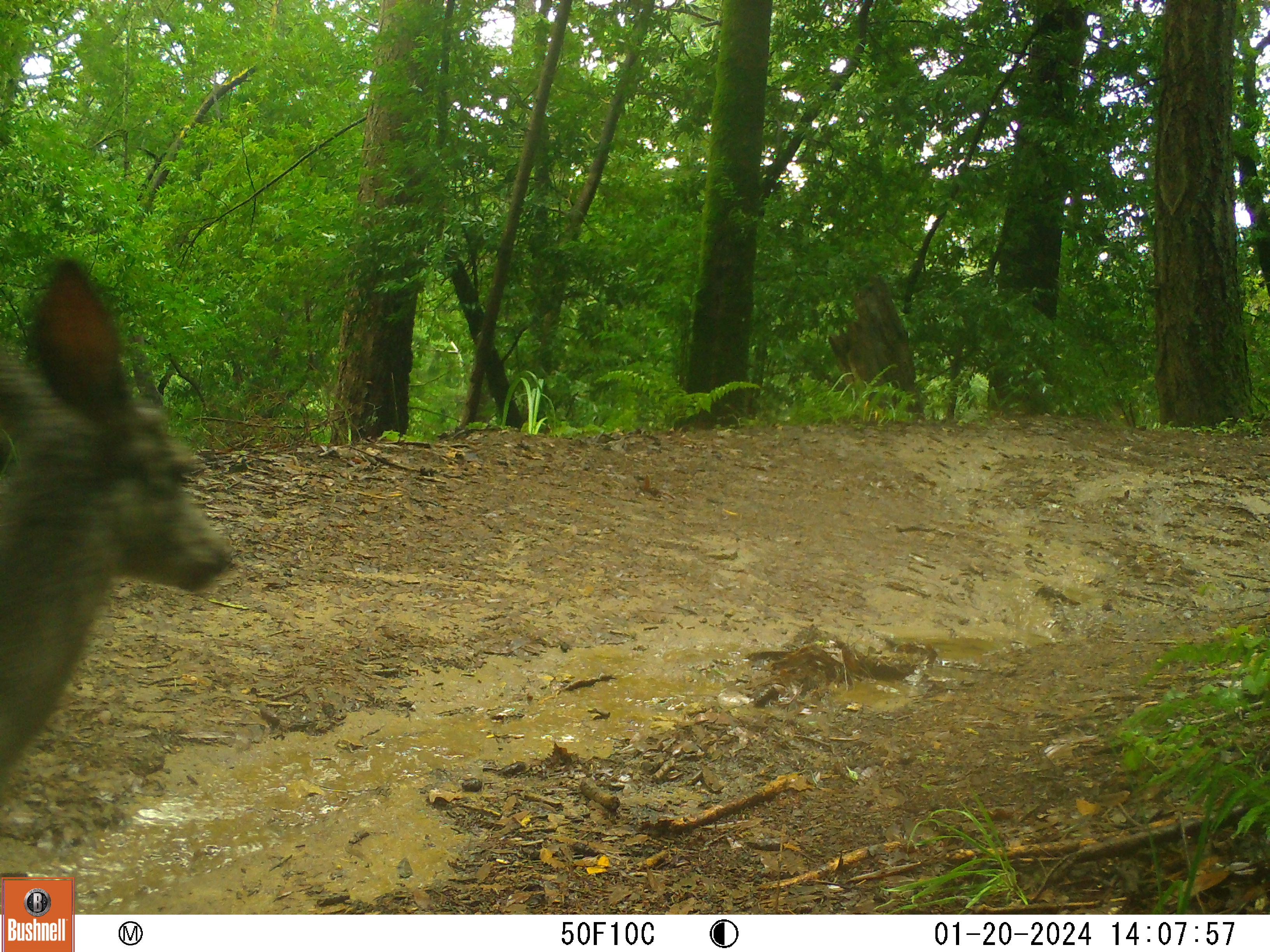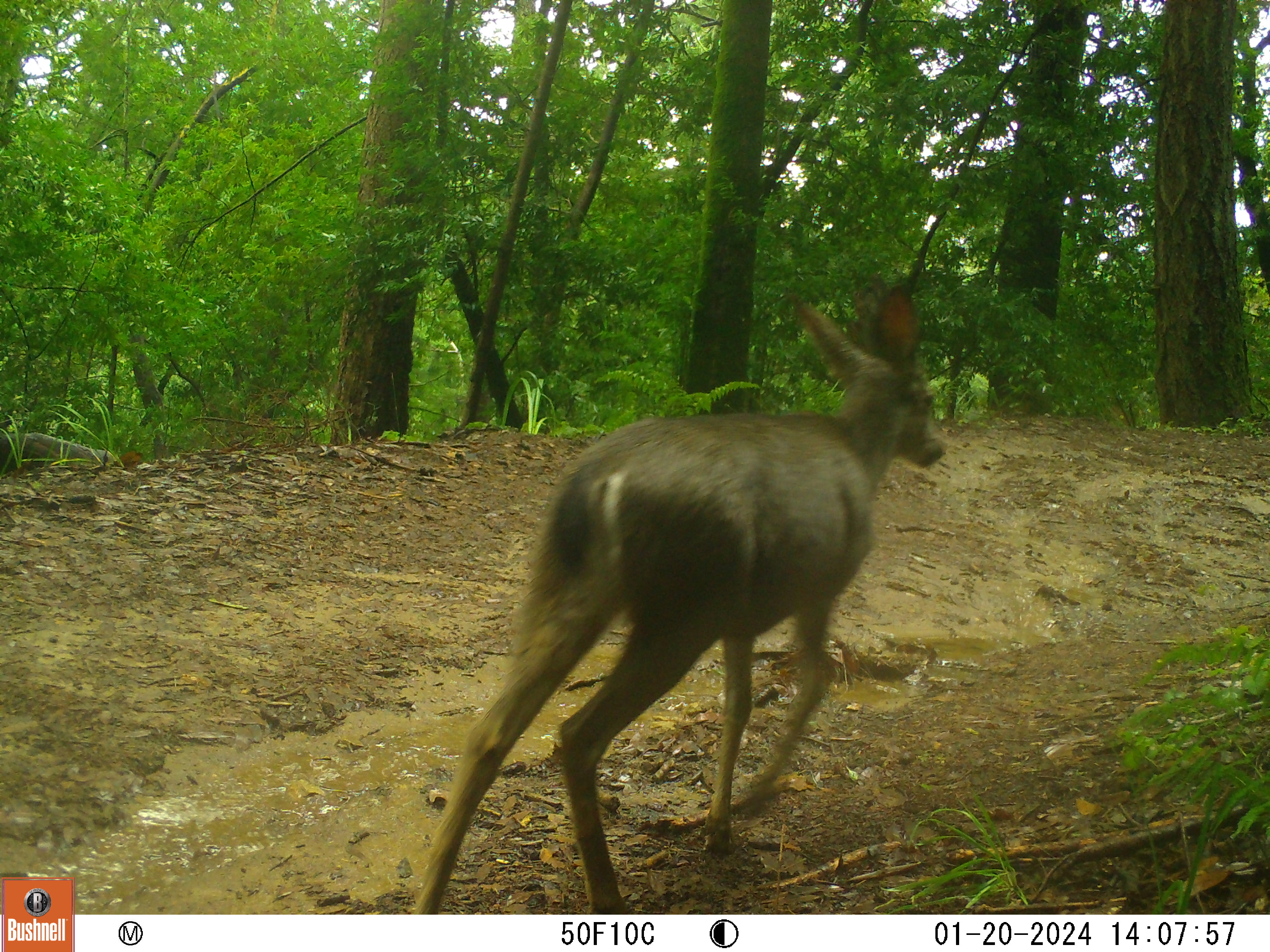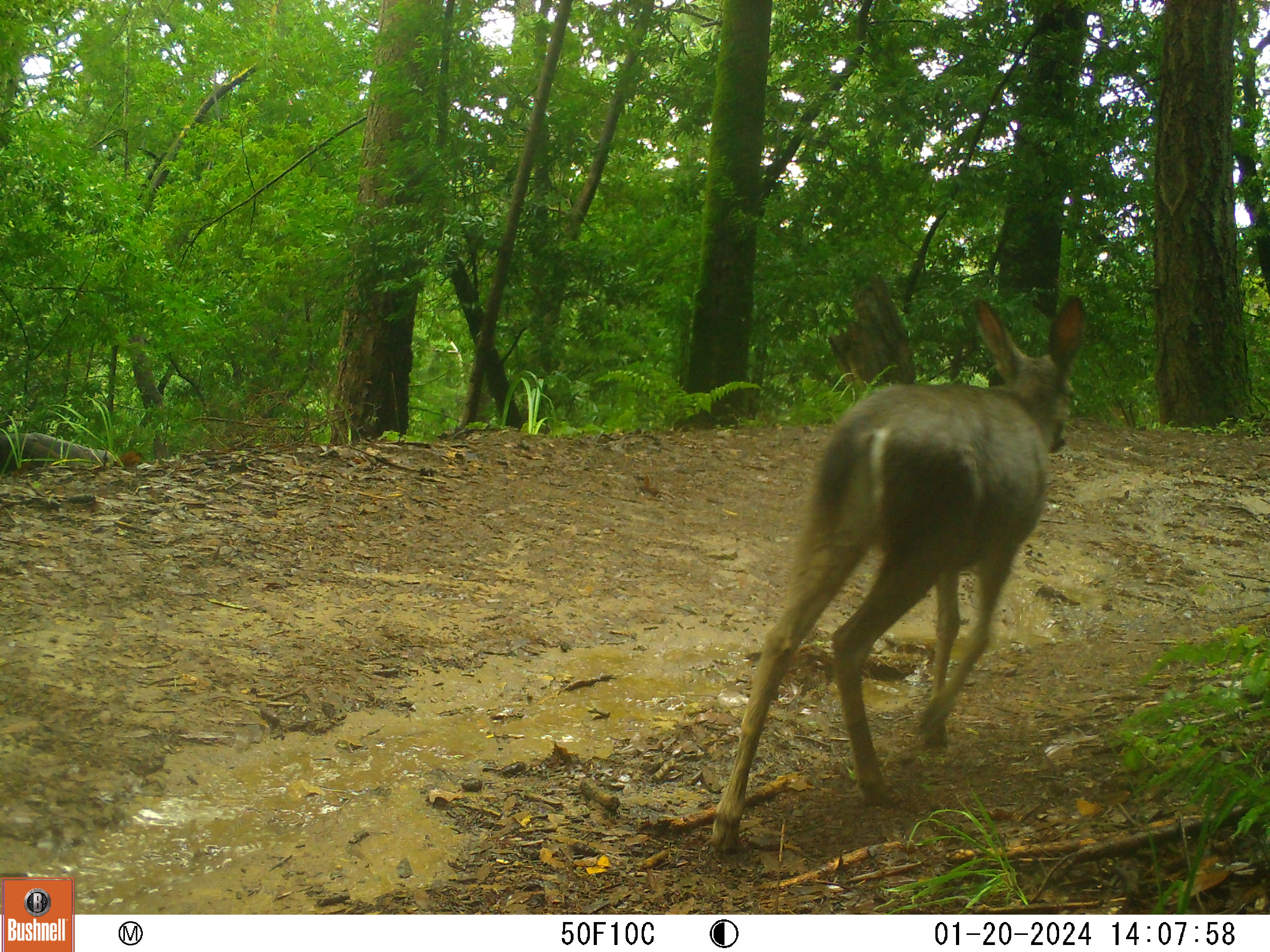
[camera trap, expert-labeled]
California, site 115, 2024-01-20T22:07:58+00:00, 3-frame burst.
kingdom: Animalia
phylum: Chordata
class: Mammalia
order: Artiodactyla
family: Cervidae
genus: Odocoileus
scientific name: Odocoileus hemionus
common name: mule deer